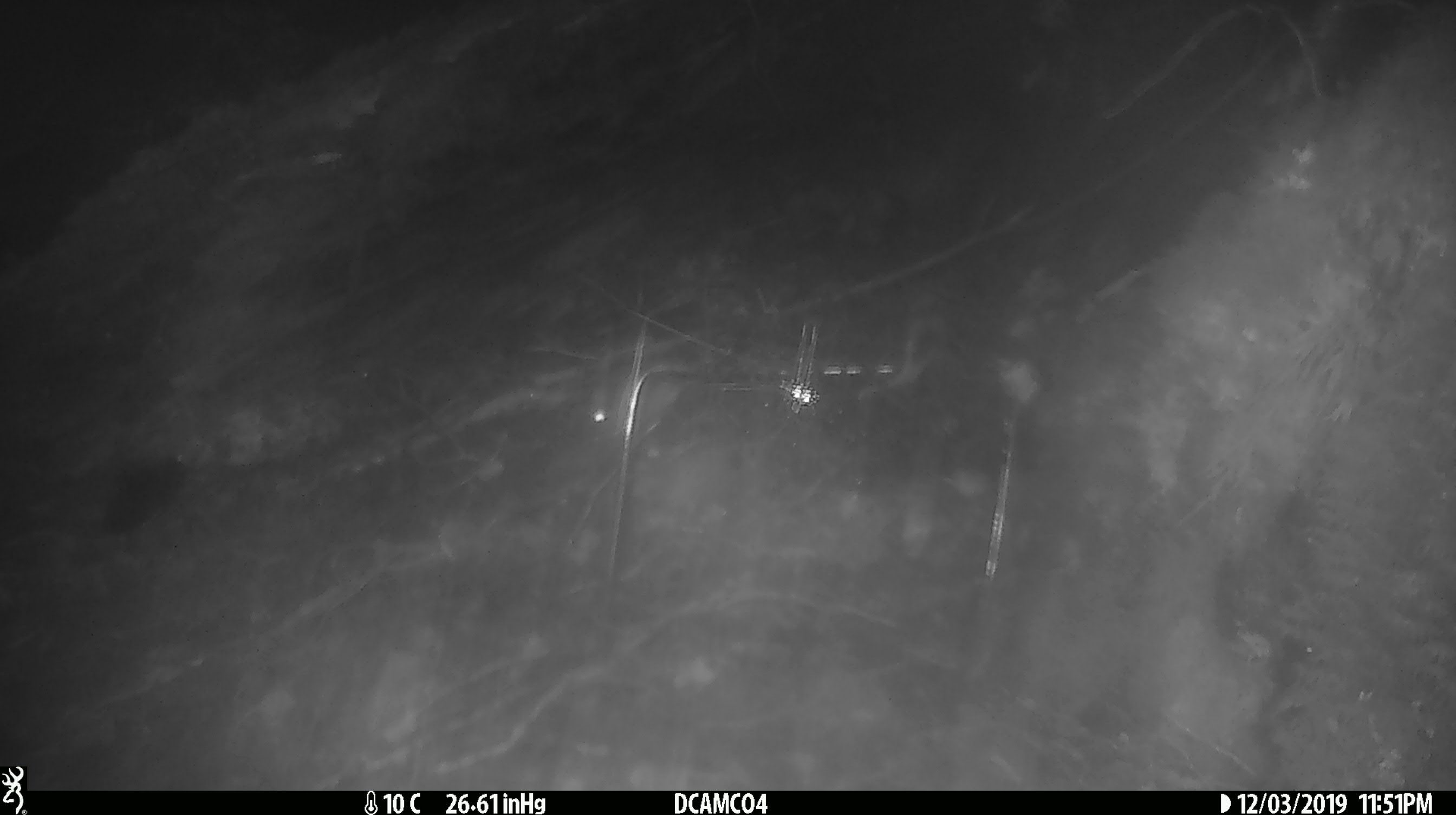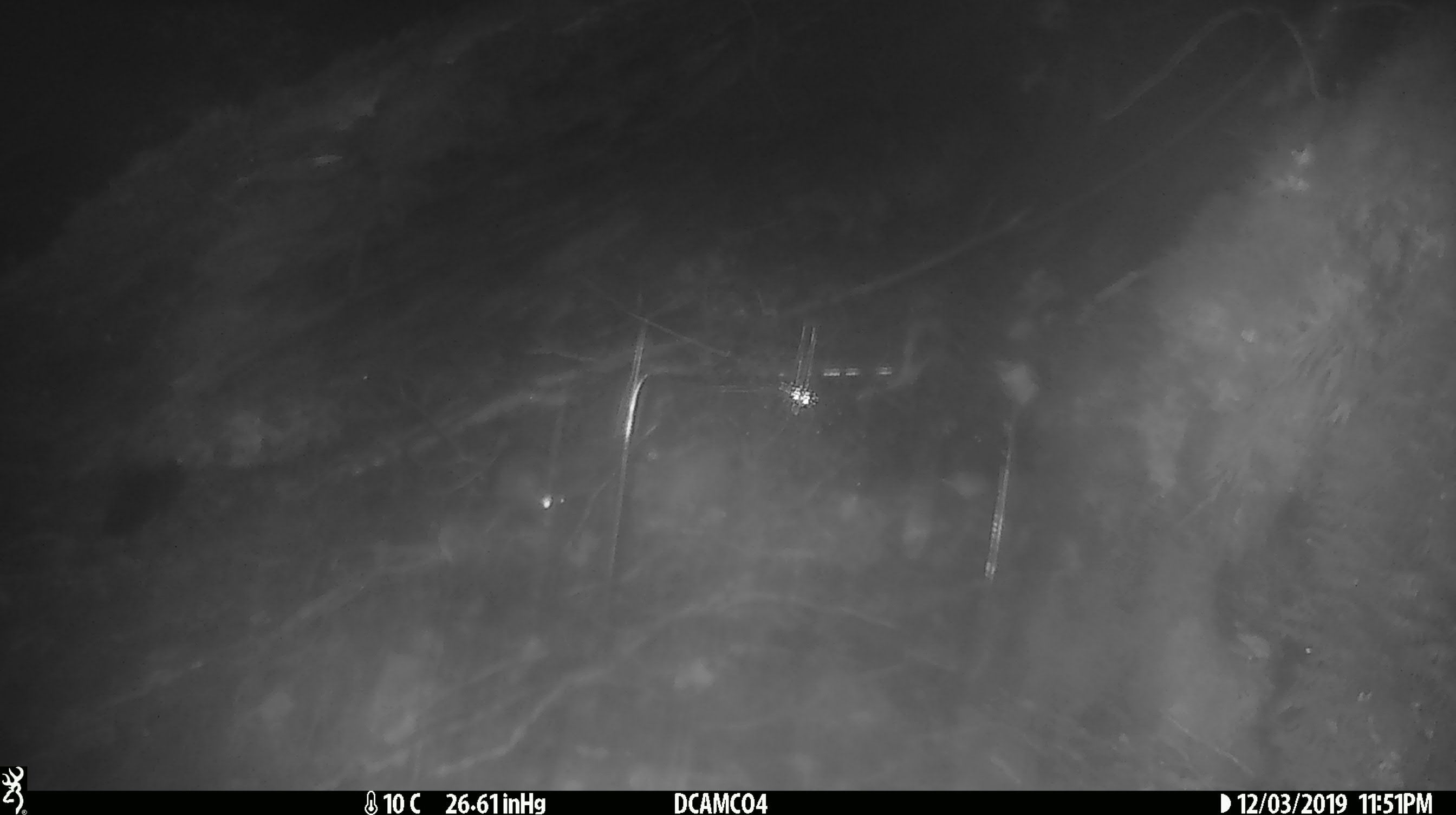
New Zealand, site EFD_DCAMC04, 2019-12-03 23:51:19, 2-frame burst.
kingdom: Animalia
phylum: Chordata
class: Mammalia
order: Rodentia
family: Muridae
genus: Mus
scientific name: Mus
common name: mouse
Mouse (Mus).